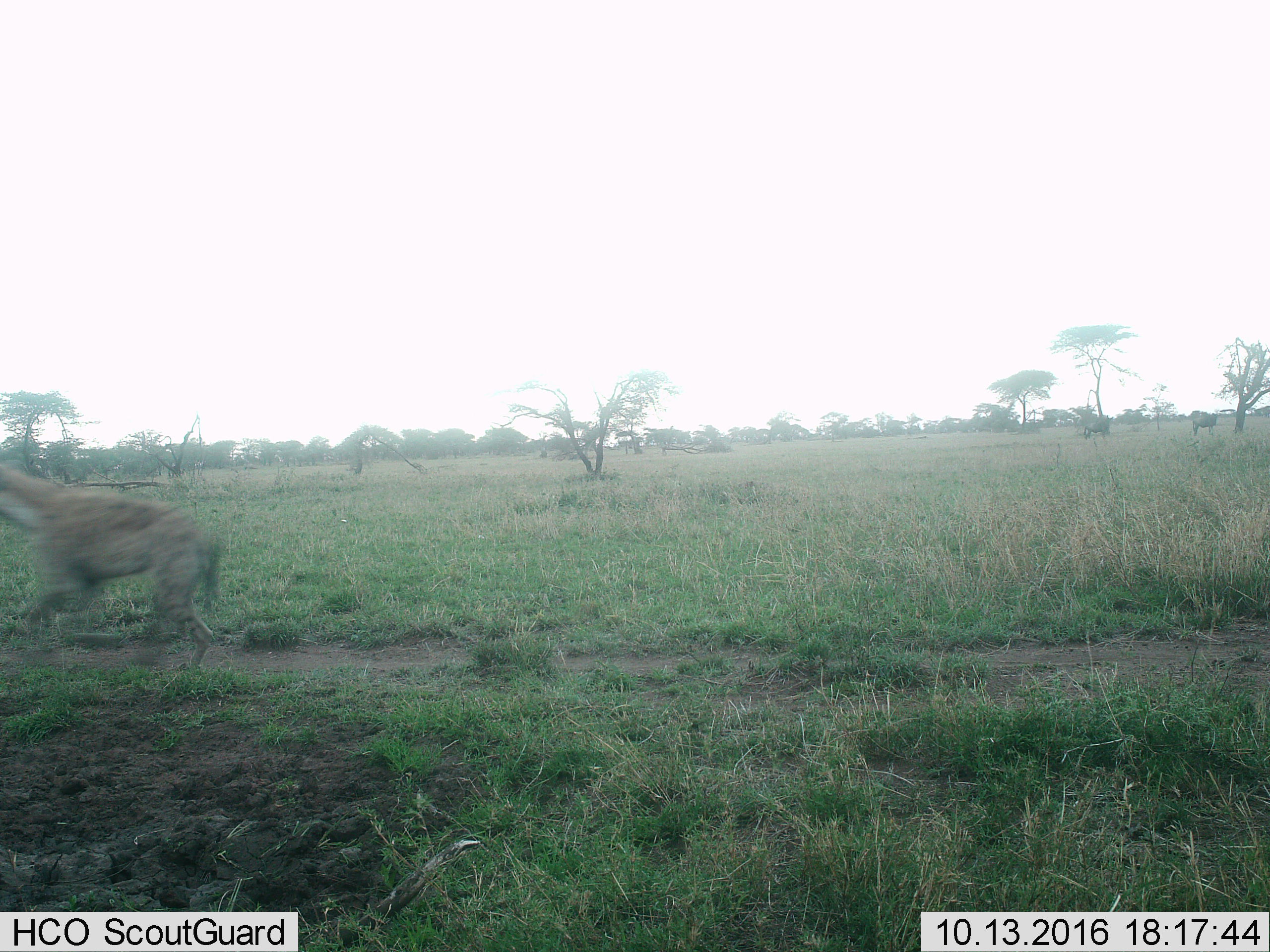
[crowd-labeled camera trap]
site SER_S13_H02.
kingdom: Animalia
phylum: Chordata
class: Mammalia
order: Carnivora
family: Hyaenidae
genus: Crocuta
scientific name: Crocuta crocuta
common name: spotted hyena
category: hyenaspotted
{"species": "hyenaspotted (spotted hyena) (Crocuta crocuta)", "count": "1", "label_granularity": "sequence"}